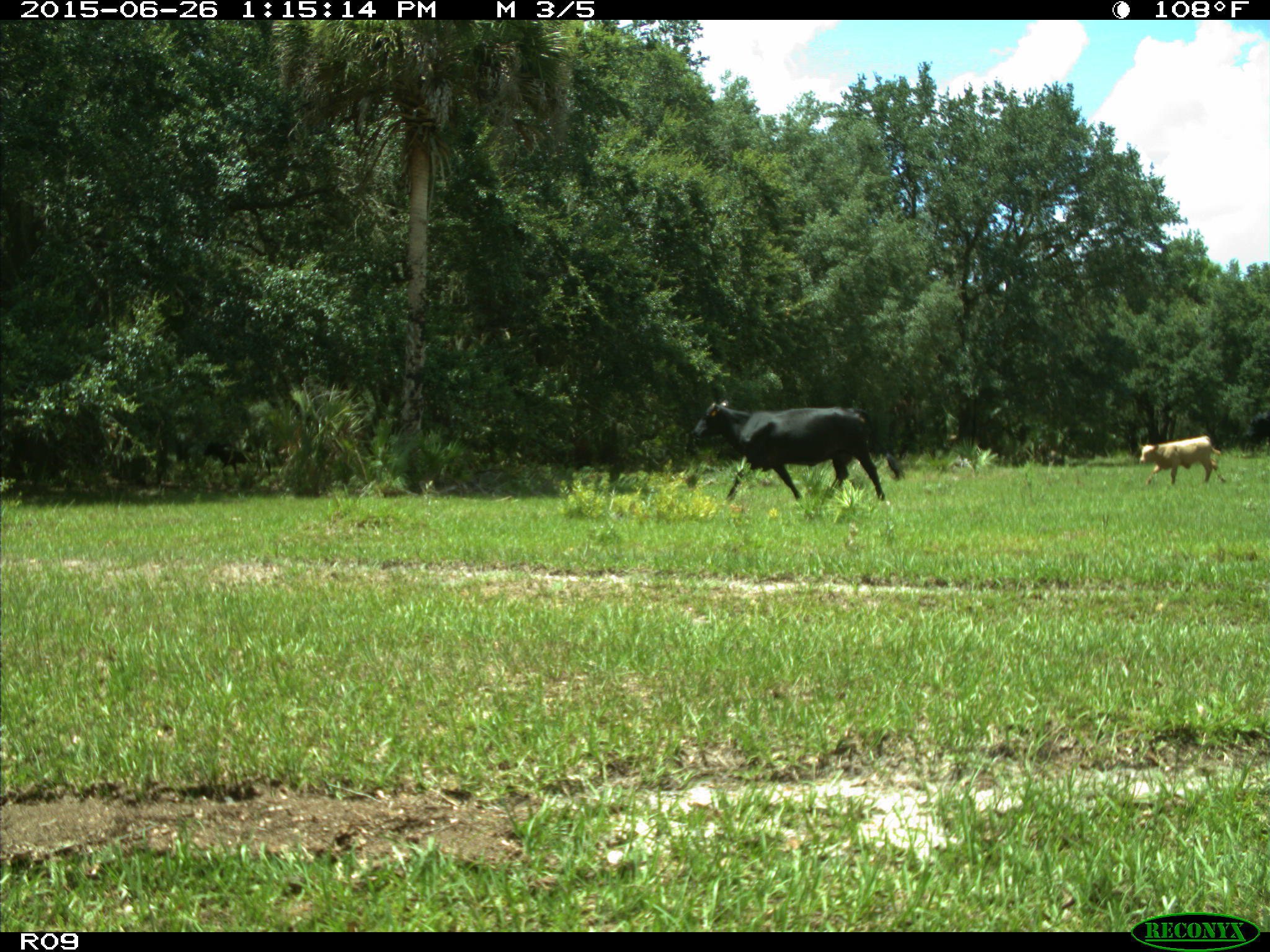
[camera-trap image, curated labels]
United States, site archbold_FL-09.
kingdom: Animalia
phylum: Chordata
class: Mammalia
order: Artiodactyla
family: Bovidae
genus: Bos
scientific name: Bos taurus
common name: domestic cow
Bos taurus (domestic cow).